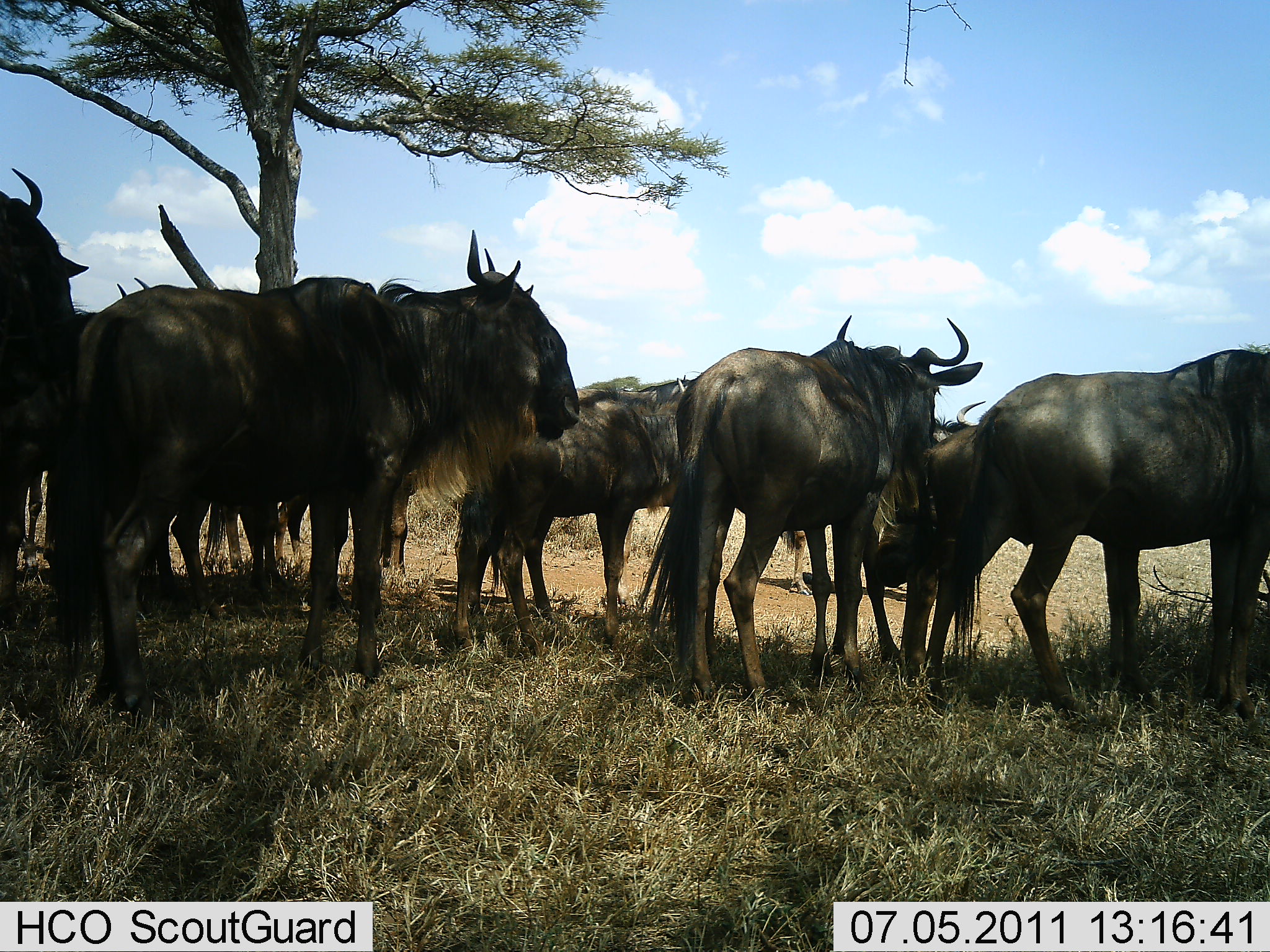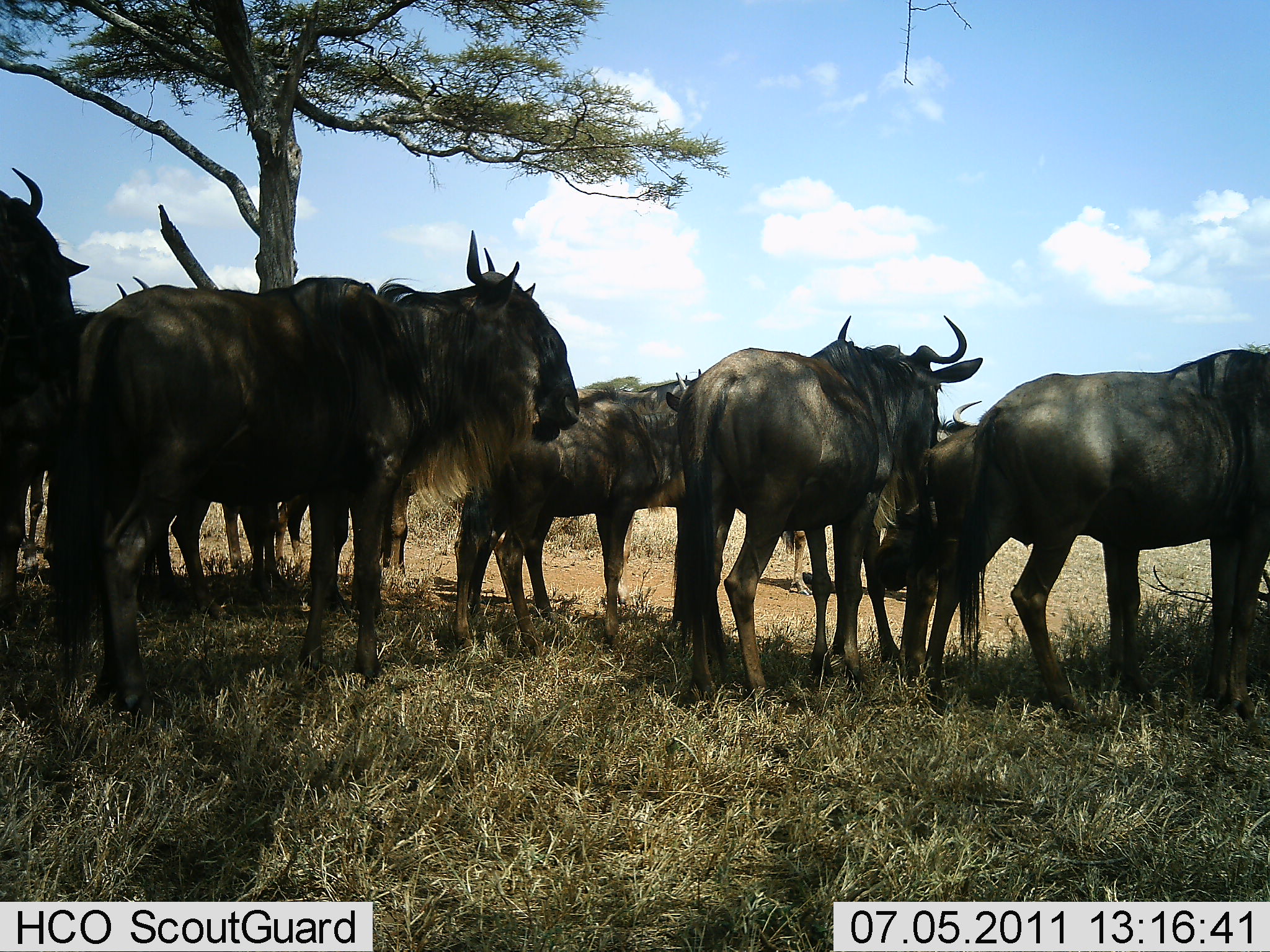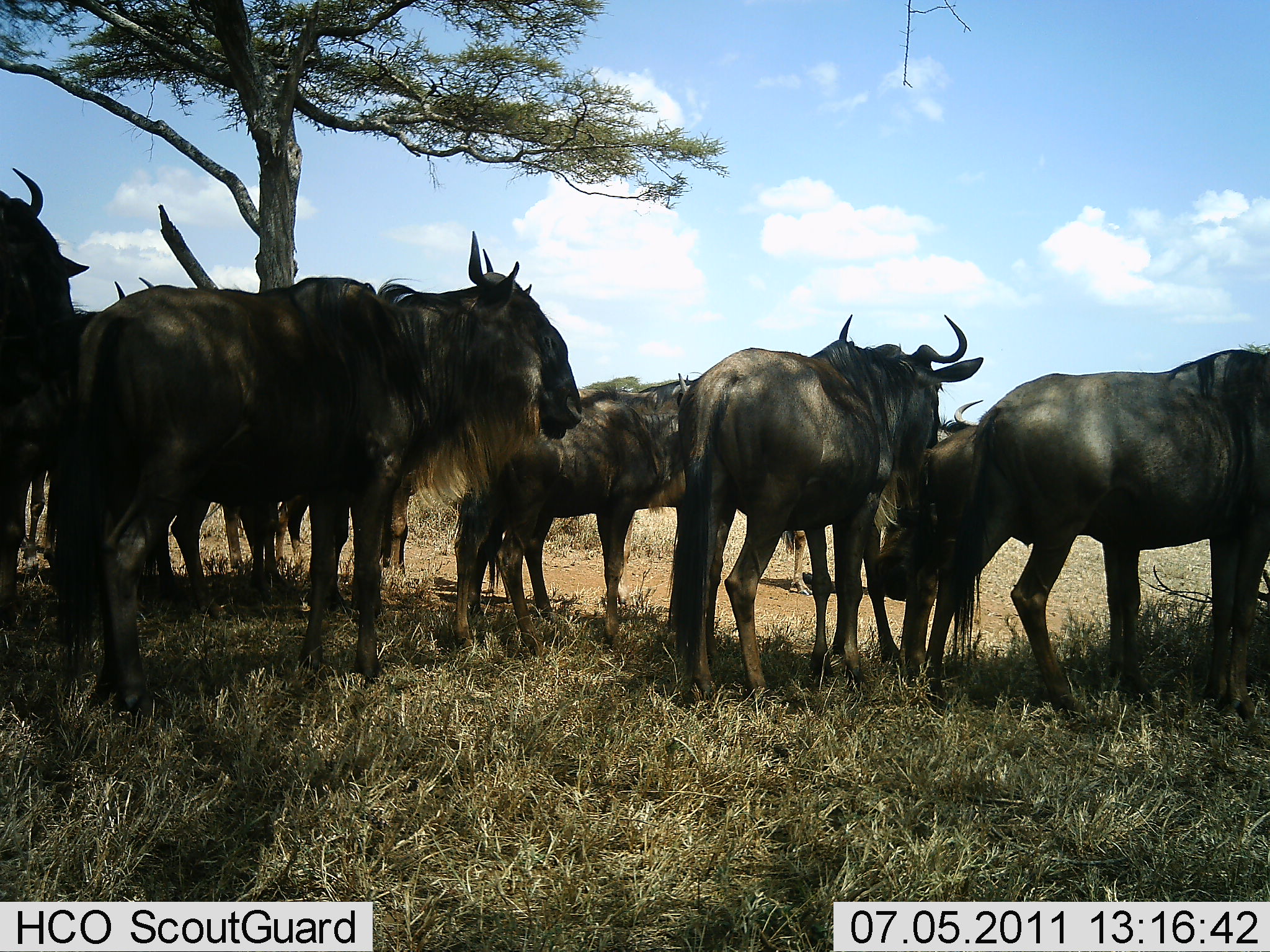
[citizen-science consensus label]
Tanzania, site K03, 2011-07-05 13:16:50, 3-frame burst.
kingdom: Animalia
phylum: Chordata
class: Mammalia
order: Artiodactyla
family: Bovidae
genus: Connochaetes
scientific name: Connochaetes taurinus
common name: blue wildebeest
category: wildebeest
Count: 7.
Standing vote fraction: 92%.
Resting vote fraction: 8%.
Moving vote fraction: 0%.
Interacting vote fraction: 8%.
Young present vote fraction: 0%.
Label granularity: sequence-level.